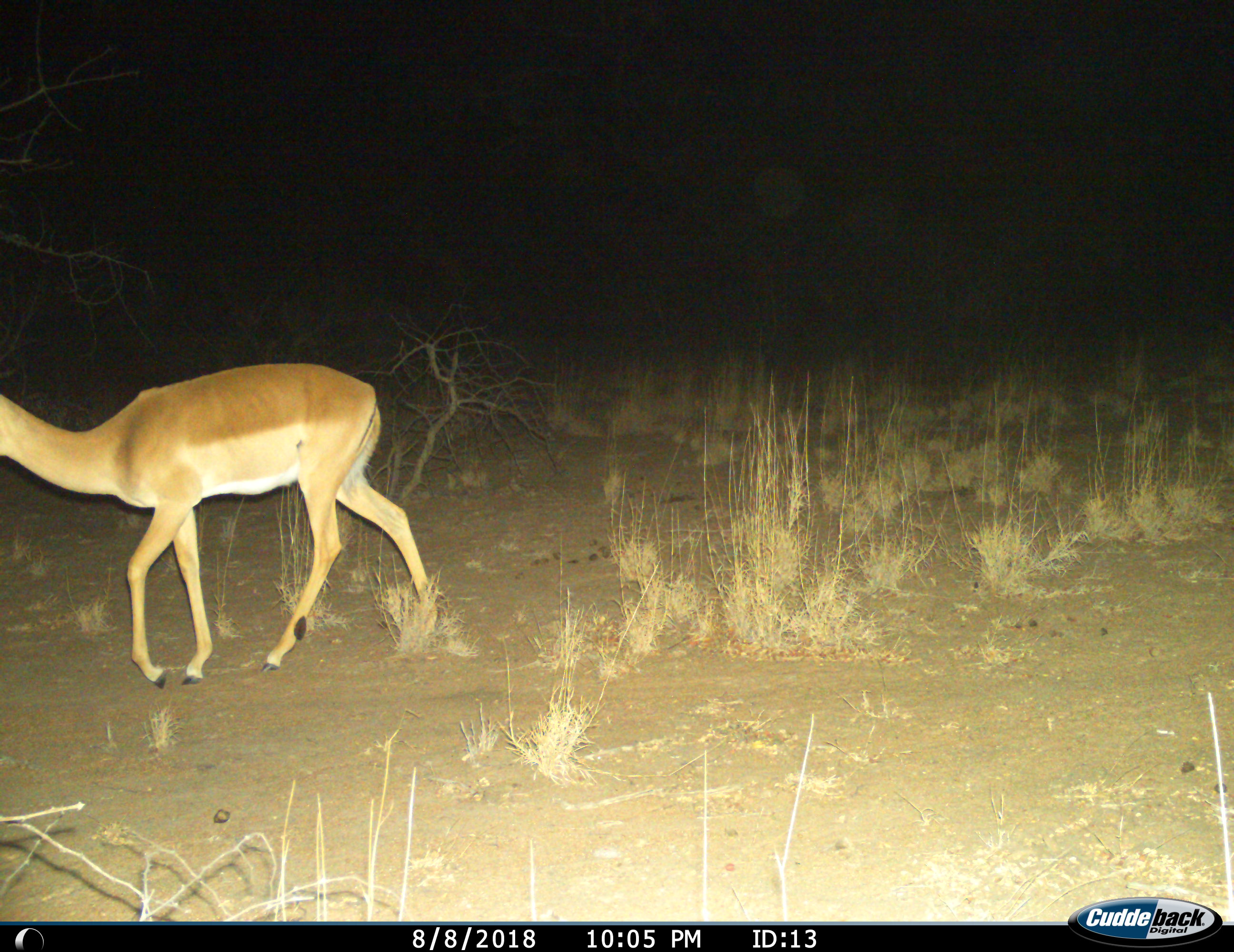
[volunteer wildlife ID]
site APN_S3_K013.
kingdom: Animalia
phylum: Chordata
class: Mammalia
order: Artiodactyla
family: Bovidae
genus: Aepyceros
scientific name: Aepyceros melampus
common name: impala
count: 1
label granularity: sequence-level